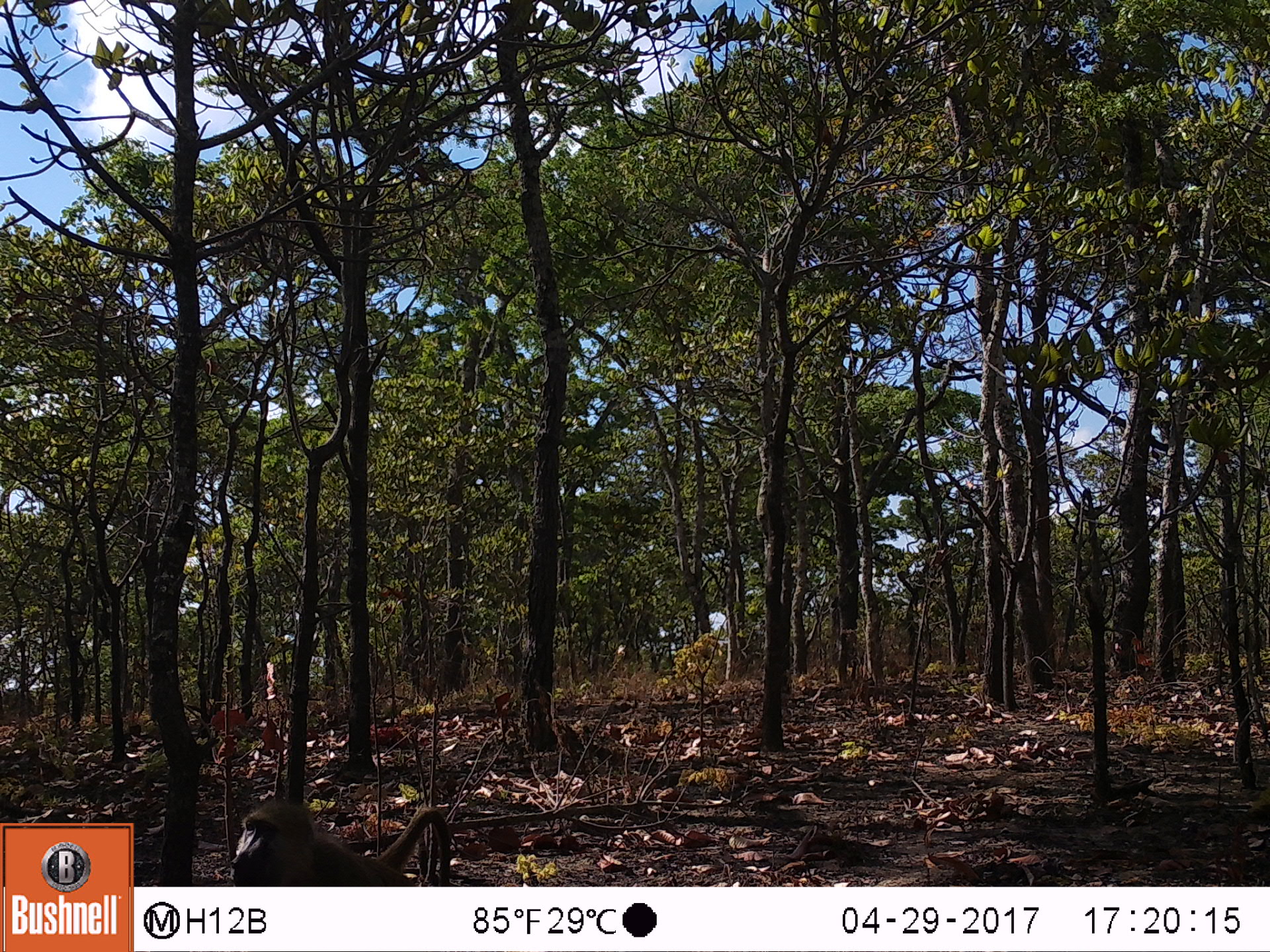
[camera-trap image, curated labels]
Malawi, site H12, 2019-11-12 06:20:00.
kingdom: Animalia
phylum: Chordata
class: Mammalia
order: Primates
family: Cercopithecidae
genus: Papio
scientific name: Papio cynocephalus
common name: yellow baboon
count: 1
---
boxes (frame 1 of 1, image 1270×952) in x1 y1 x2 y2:
yellow baboon: 222 797 455 877